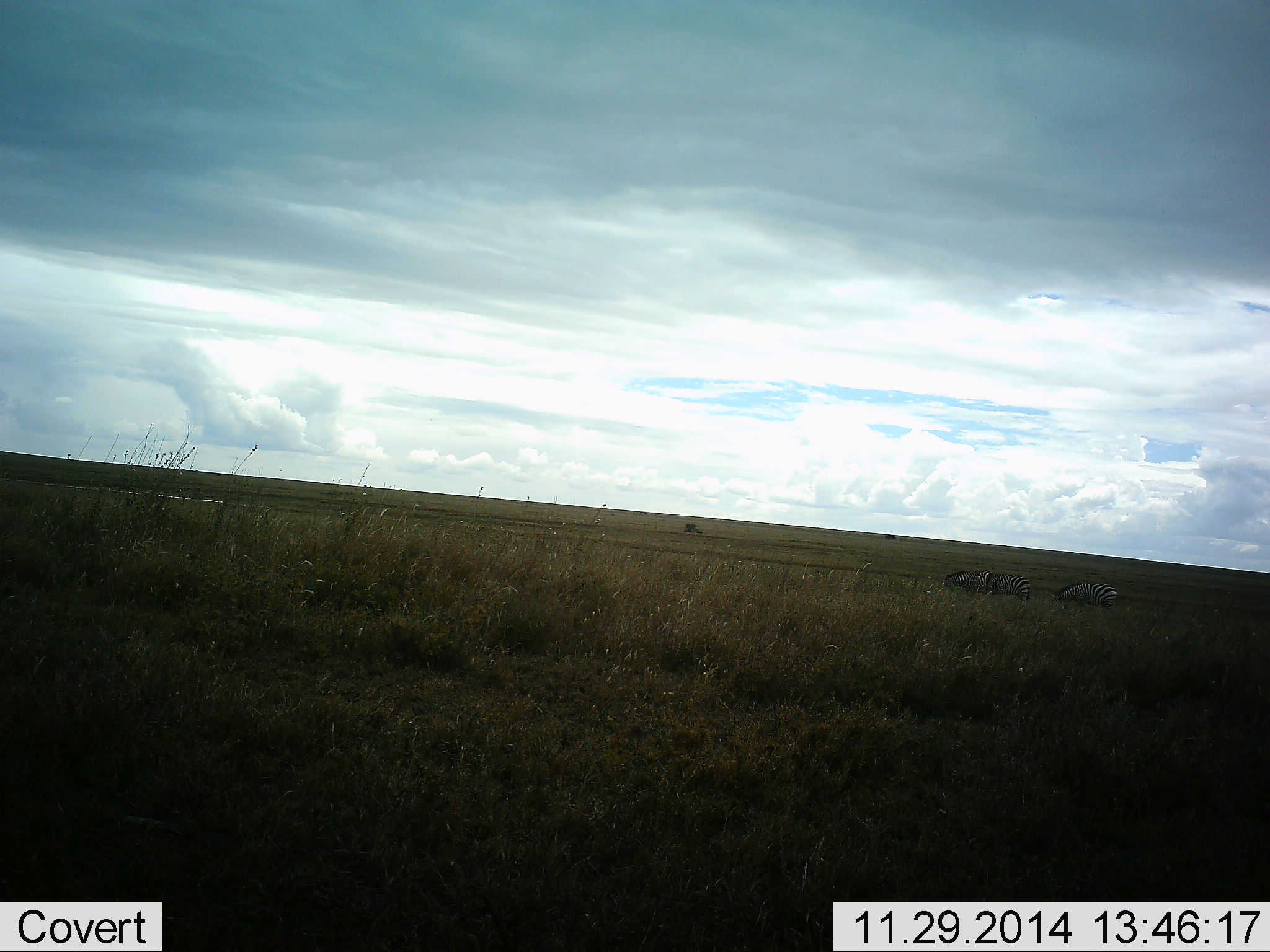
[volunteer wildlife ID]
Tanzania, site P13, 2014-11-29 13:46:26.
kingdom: Animalia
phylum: Chordata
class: Mammalia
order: Perissodactyla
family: Equidae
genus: Equus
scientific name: Equus quagga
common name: plains zebra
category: zebra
Zebra (plains zebra) (Equus quagga), count 3. Behavior (volunteer vote fractions): standing 10%, resting 0%, moving 20%, interacting 0%. Young present (vote fraction): 0%. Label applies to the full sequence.